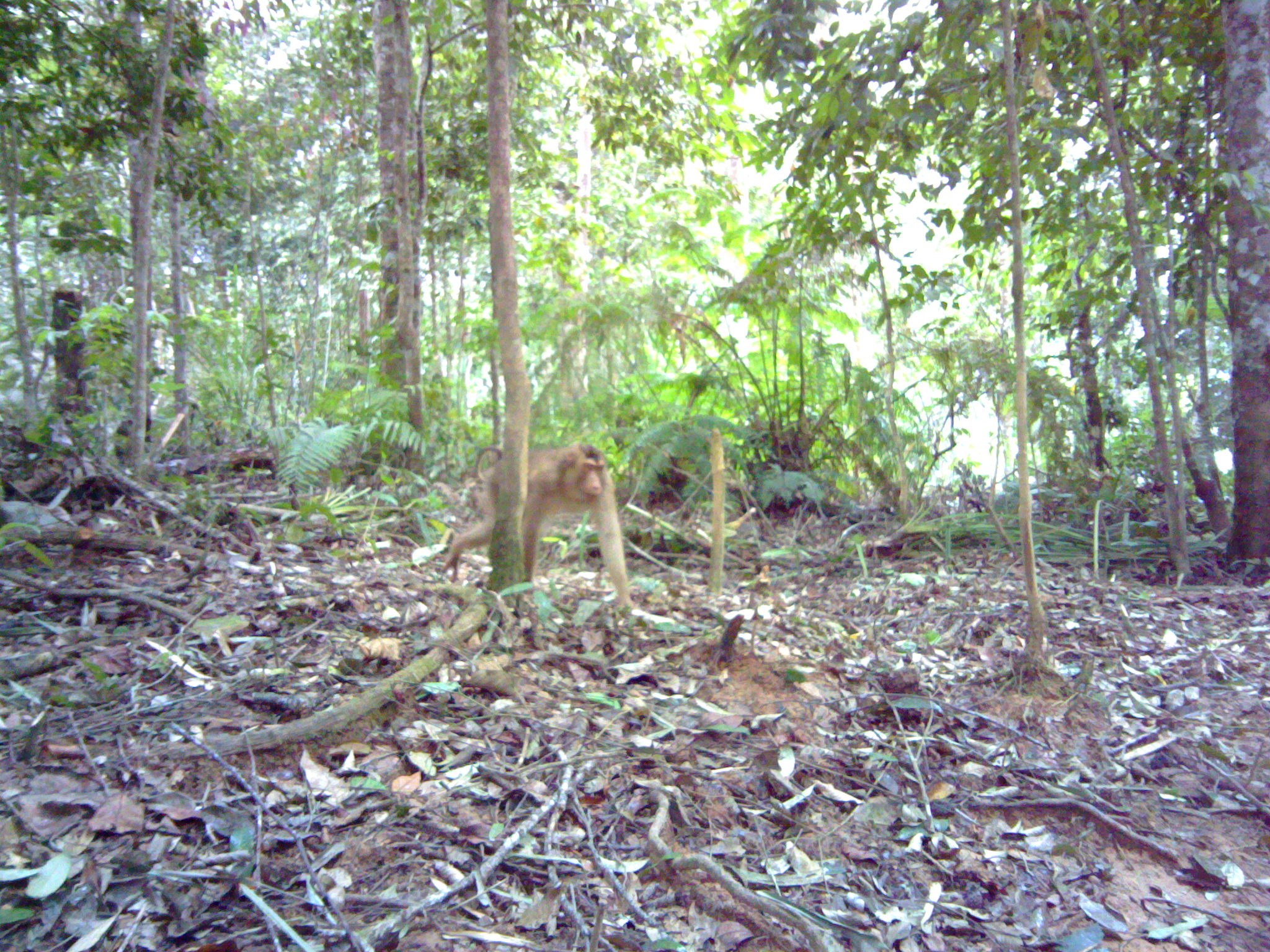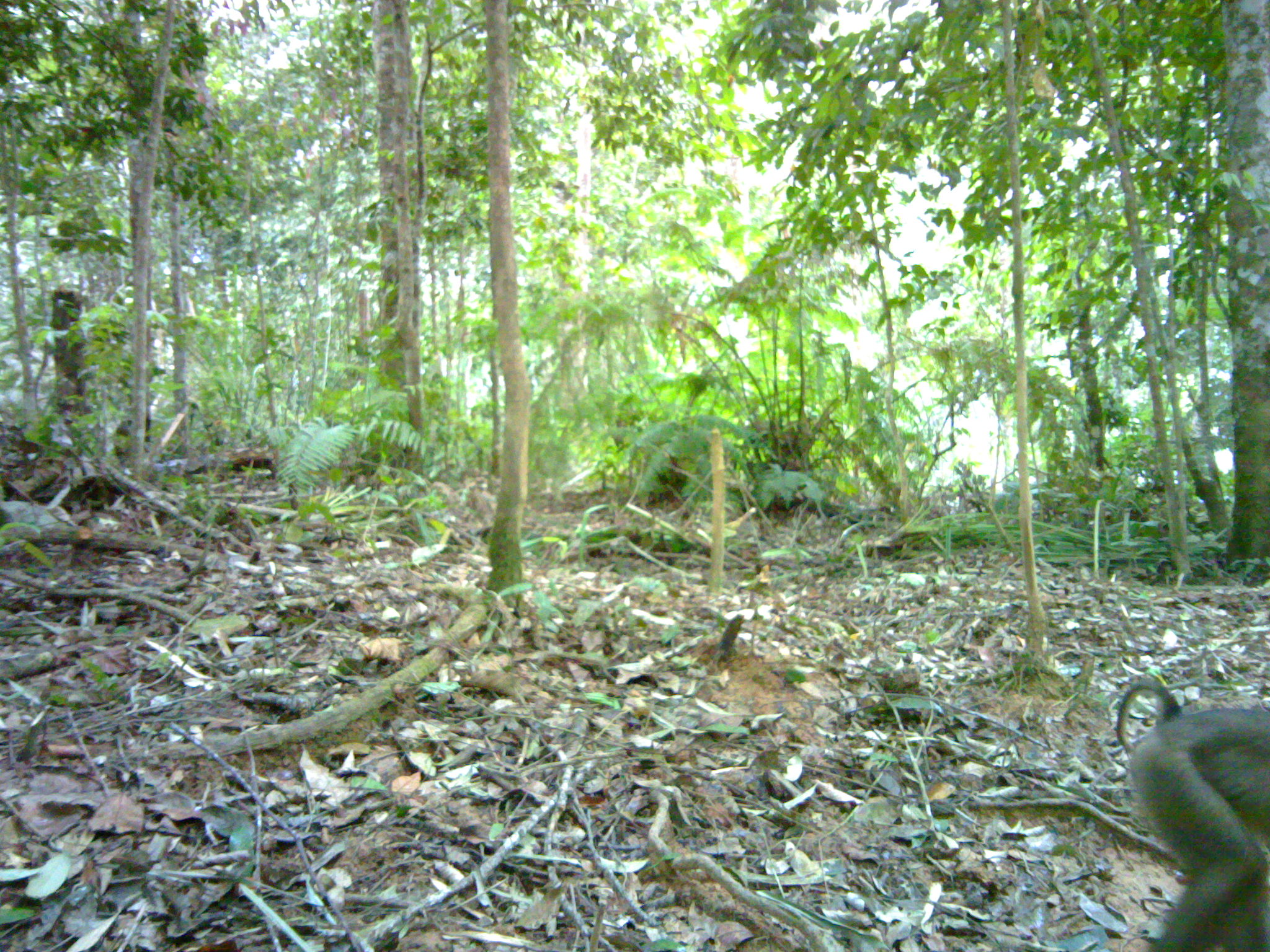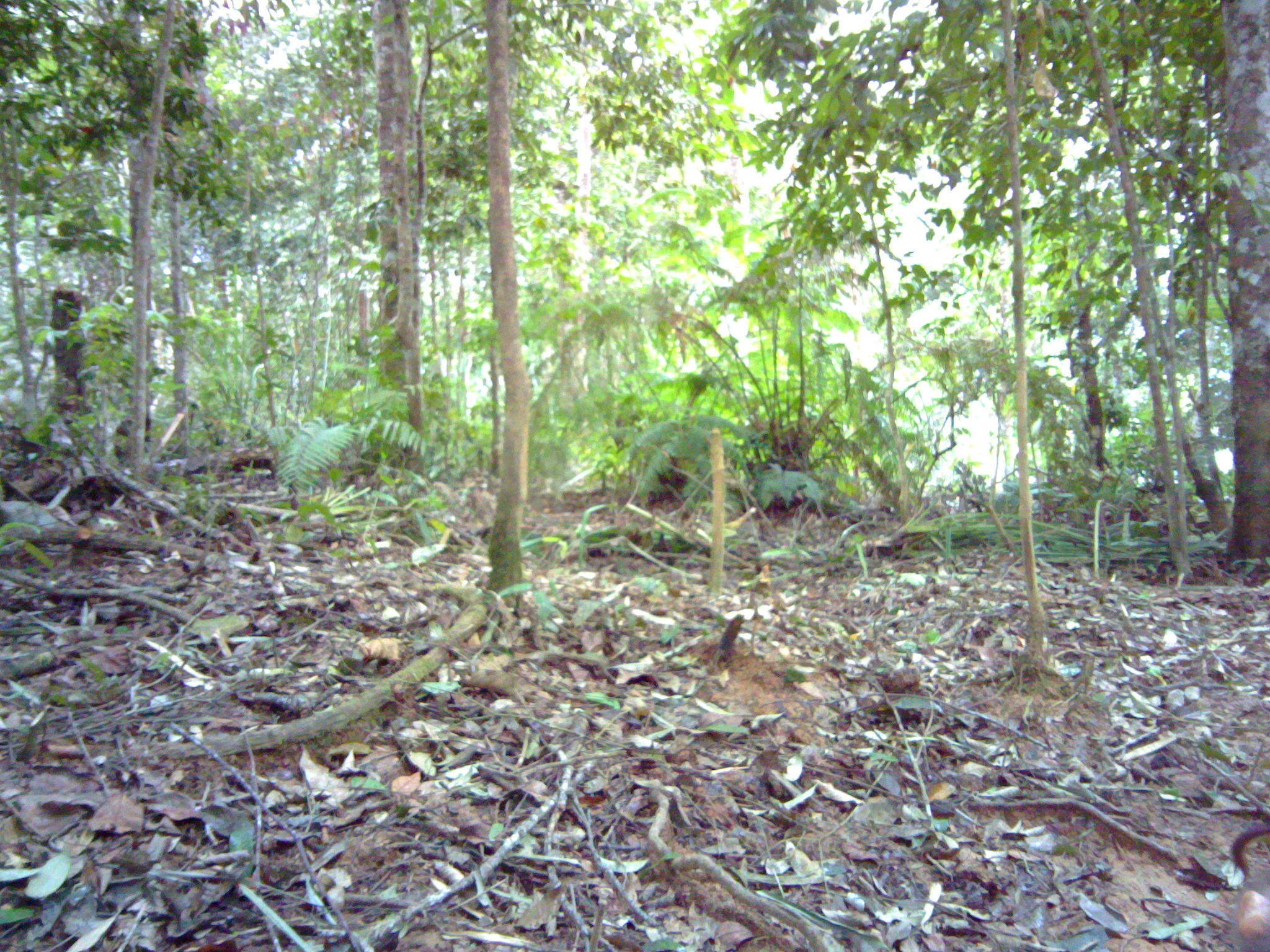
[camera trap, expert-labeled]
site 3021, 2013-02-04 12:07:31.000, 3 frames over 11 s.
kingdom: Animalia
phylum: Chordata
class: Mammalia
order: Primates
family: Cercopithecidae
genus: Macaca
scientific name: Macaca nemestrina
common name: southern pig-tailed macaque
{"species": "Macaca nemestrina (southern pig-tailed macaque)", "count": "1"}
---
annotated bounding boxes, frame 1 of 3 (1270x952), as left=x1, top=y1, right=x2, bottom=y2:
macaca nemestrina: left=443, top=444, right=632, bottom=610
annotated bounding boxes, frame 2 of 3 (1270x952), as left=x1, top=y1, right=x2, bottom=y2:
macaca nemestrina: left=1114, top=680, right=1268, bottom=950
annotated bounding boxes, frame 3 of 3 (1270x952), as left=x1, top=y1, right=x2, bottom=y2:
macaca nemestrina: left=1234, top=821, right=1268, bottom=951